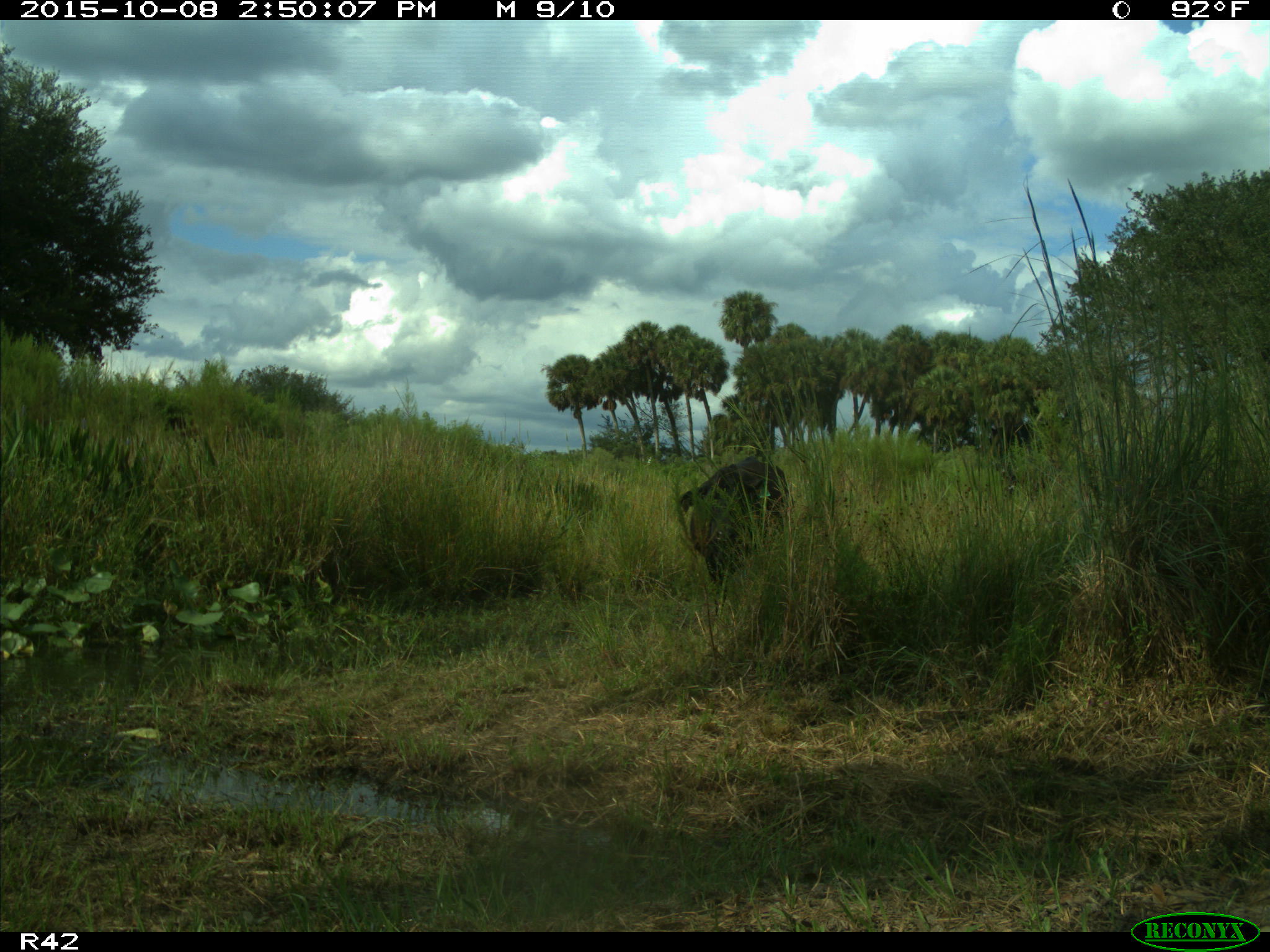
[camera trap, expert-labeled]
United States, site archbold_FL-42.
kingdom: Animalia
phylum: Chordata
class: Mammalia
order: Artiodactyla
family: Bovidae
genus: Bos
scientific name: Bos taurus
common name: domestic cow